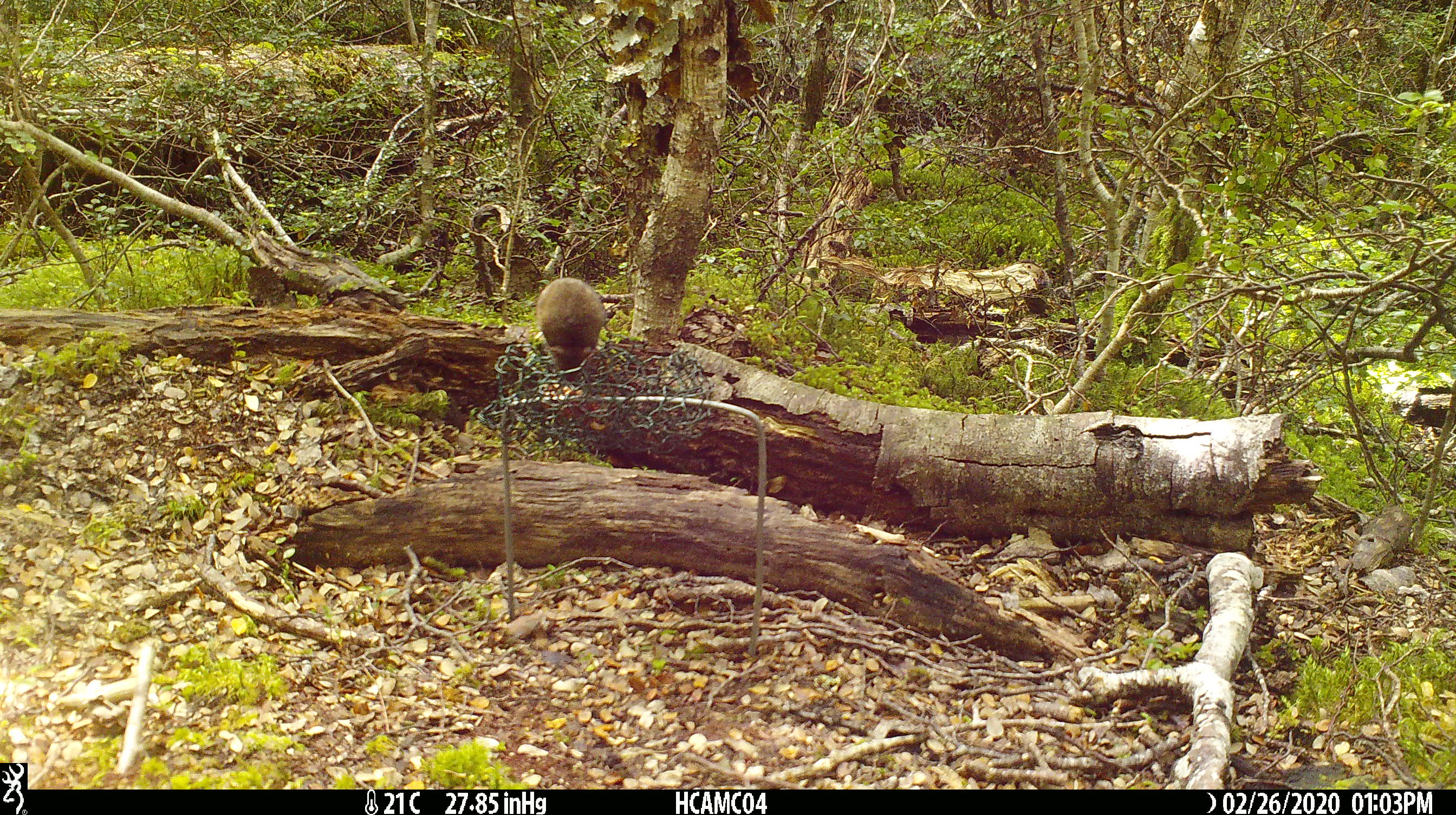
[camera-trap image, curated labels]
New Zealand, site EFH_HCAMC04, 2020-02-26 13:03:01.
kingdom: Animalia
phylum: Chordata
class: Mammalia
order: Rodentia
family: Muridae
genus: Mus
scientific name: Mus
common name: mouse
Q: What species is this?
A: Mouse (Mus).